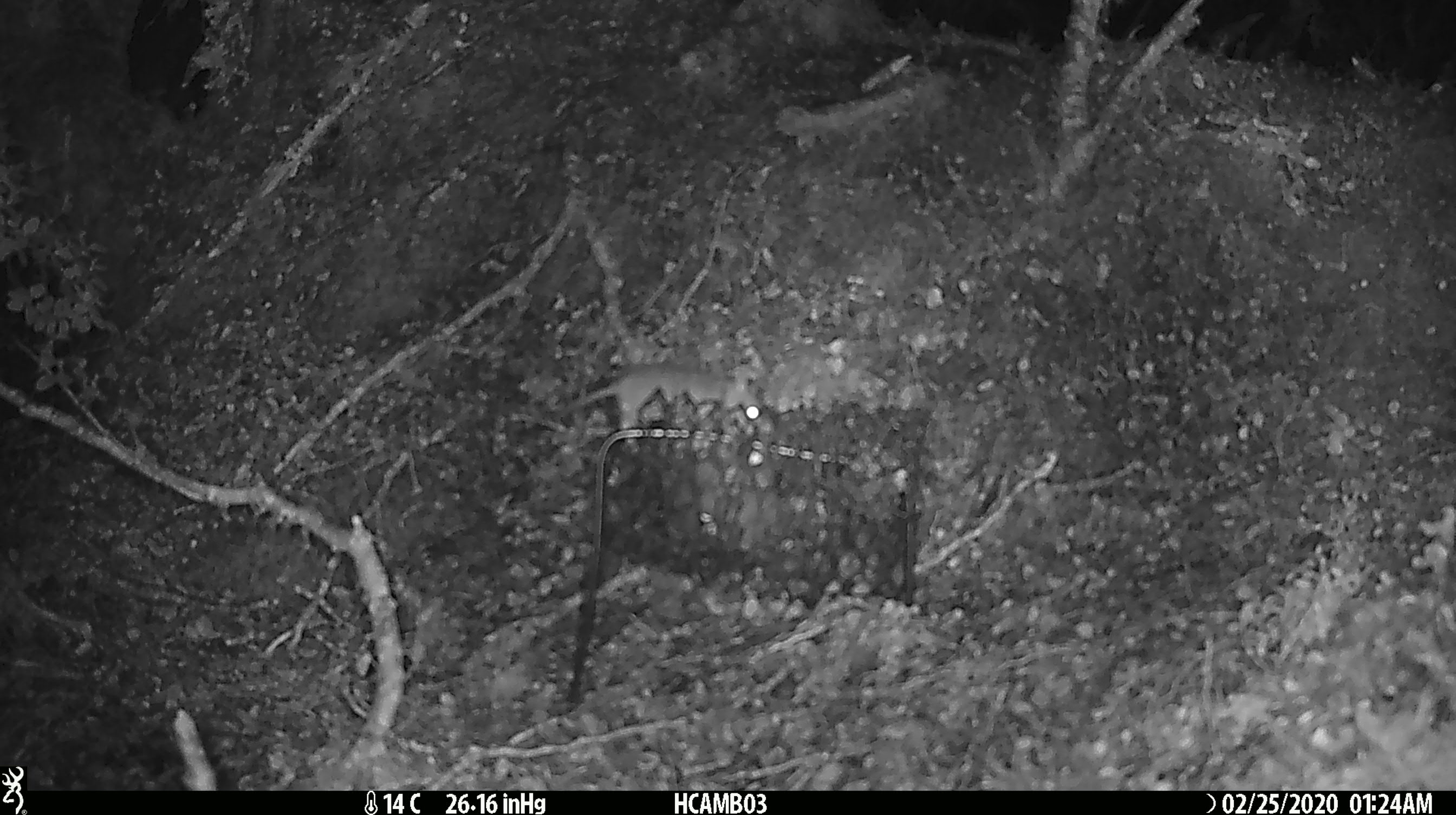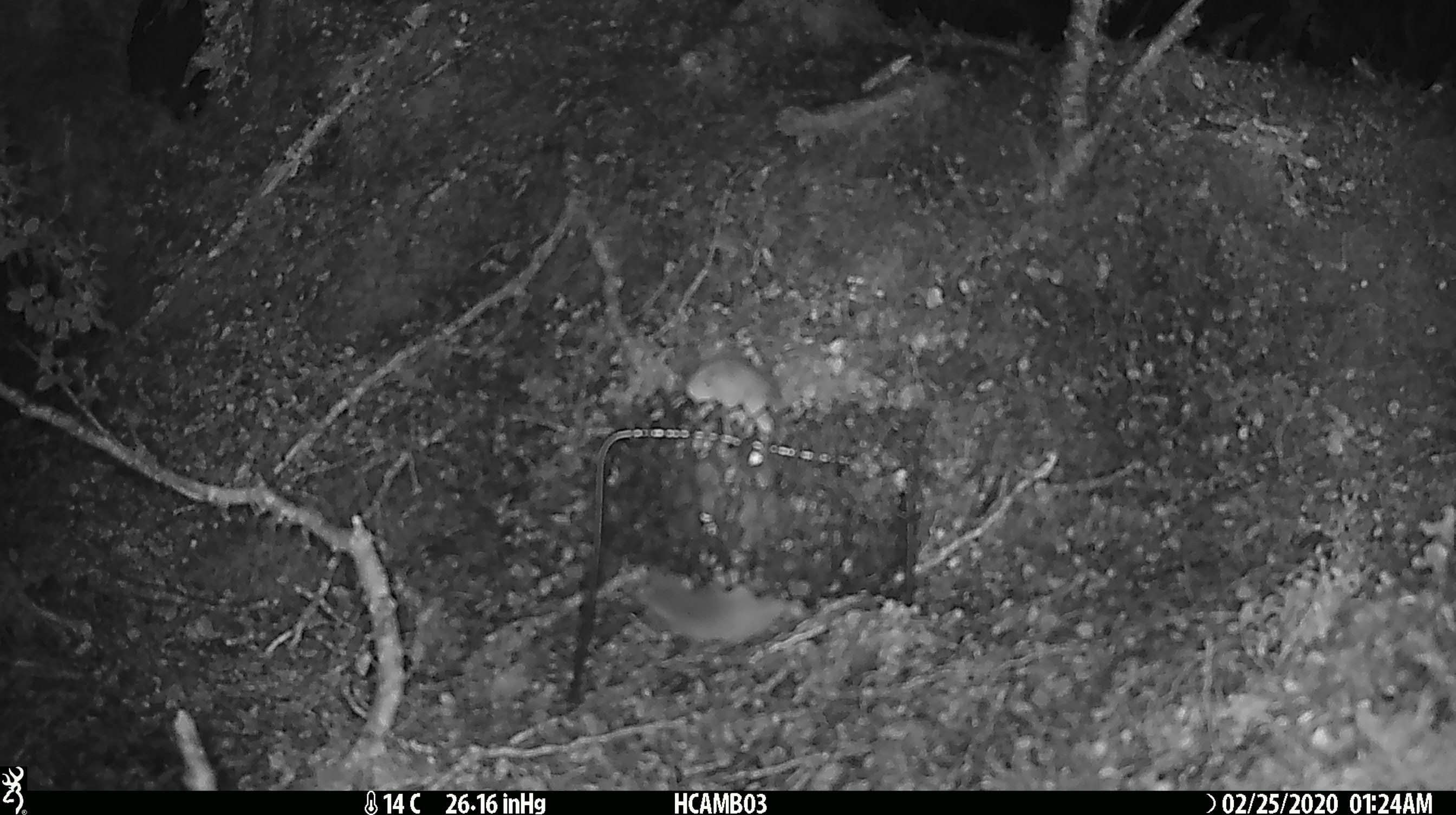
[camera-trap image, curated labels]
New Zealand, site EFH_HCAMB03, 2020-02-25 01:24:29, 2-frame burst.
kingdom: Animalia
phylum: Chordata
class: Mammalia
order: Rodentia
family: Muridae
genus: Mus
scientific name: Mus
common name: mouse